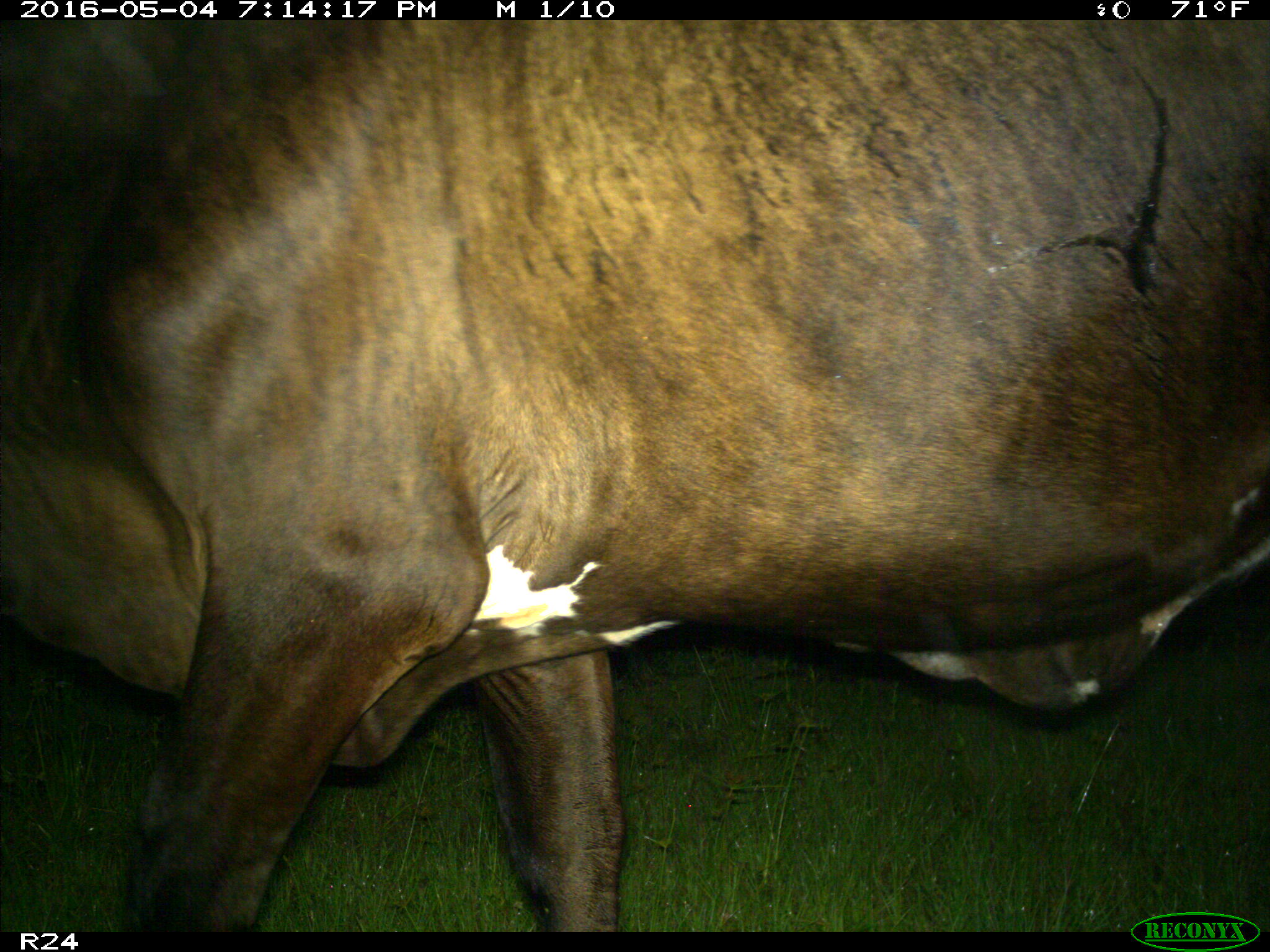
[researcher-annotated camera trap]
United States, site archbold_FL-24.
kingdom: Animalia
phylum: Chordata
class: Mammalia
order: Artiodactyla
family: Bovidae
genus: Bos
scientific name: Bos taurus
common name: domestic cow